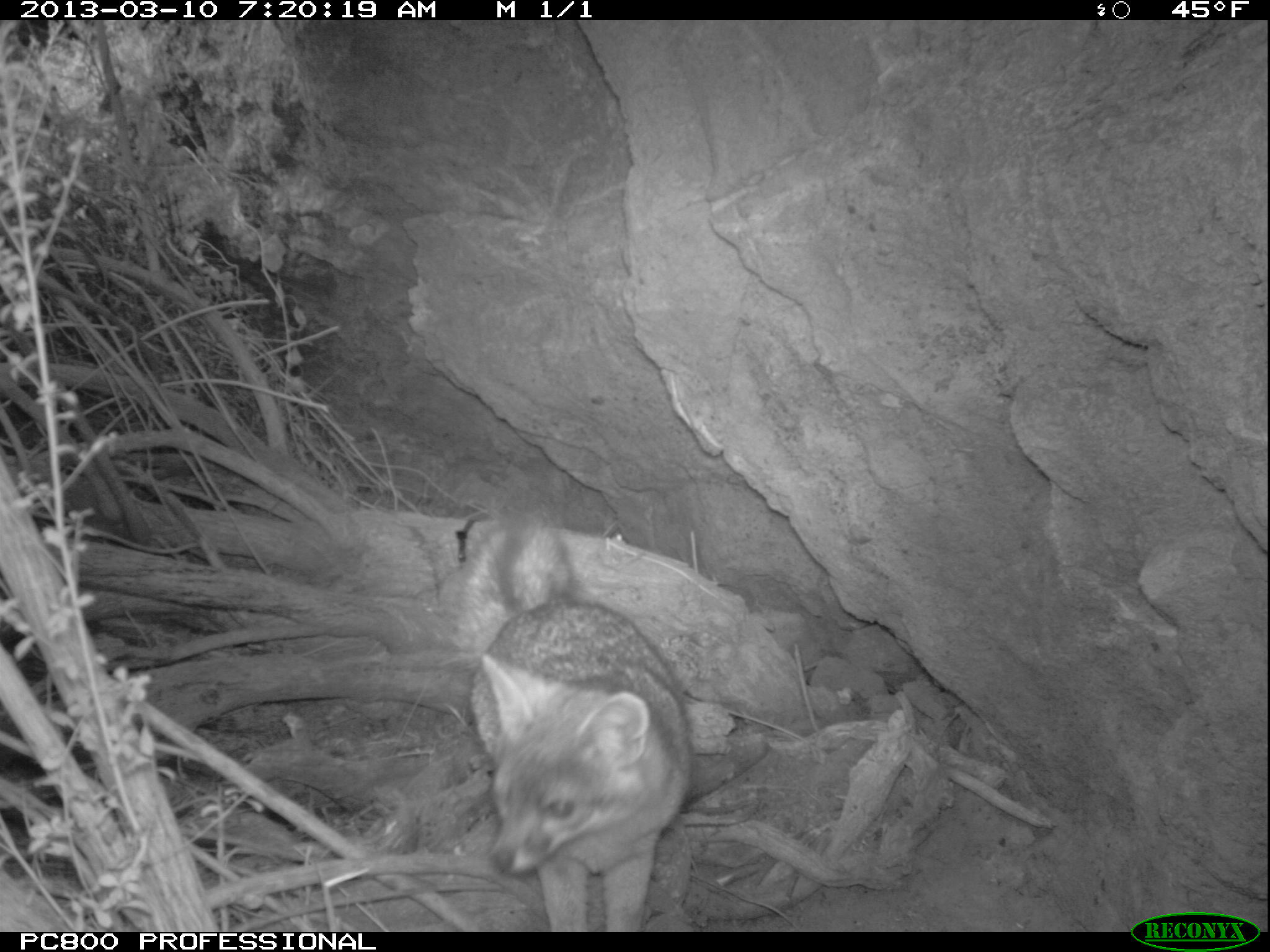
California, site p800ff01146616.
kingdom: Animalia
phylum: Chordata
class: Mammalia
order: Carnivora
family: Canidae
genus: Urocyon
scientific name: Urocyon littoralis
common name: island fox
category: fox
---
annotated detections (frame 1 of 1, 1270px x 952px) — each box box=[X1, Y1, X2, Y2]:
fox: box=[463, 514, 695, 930]